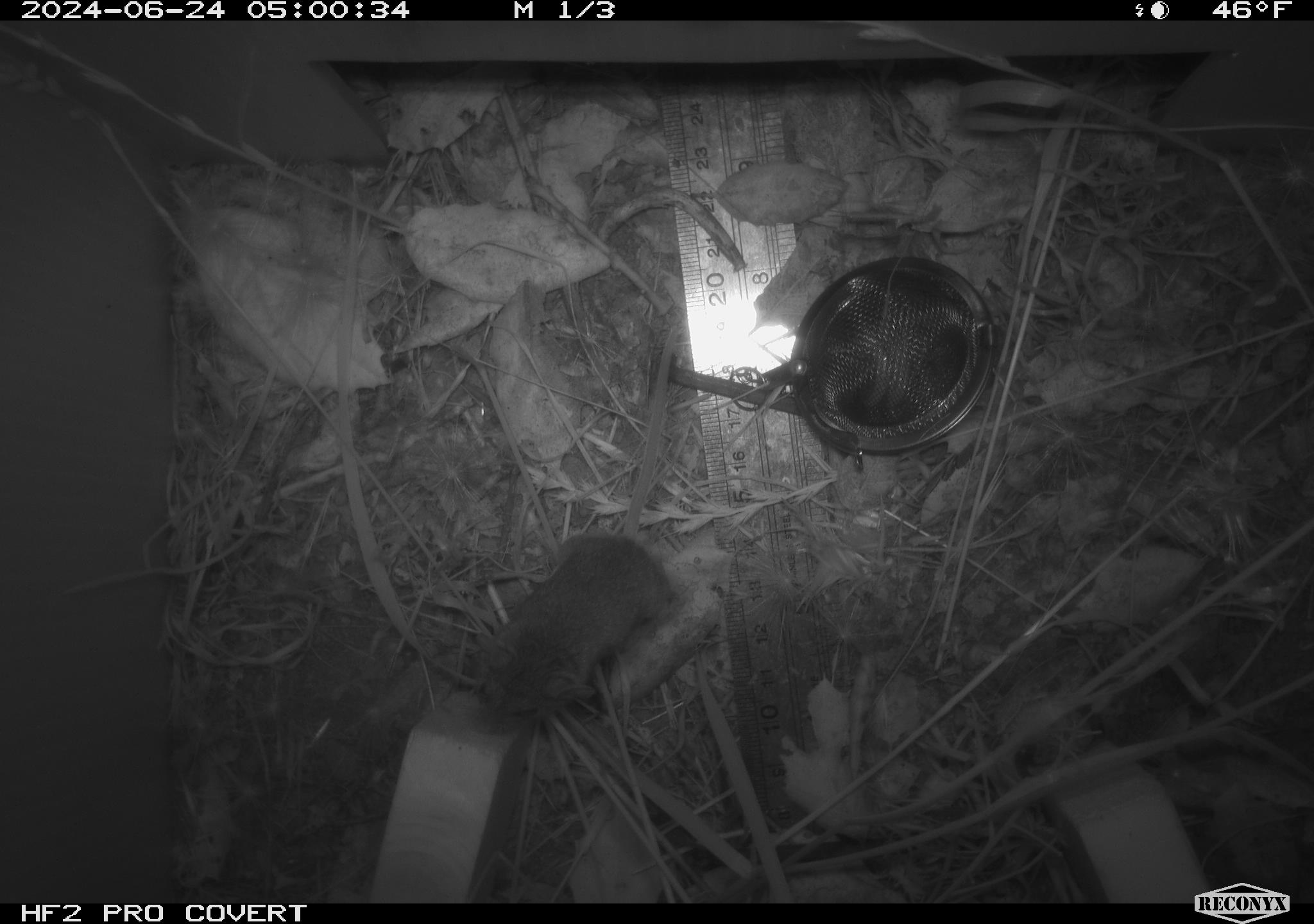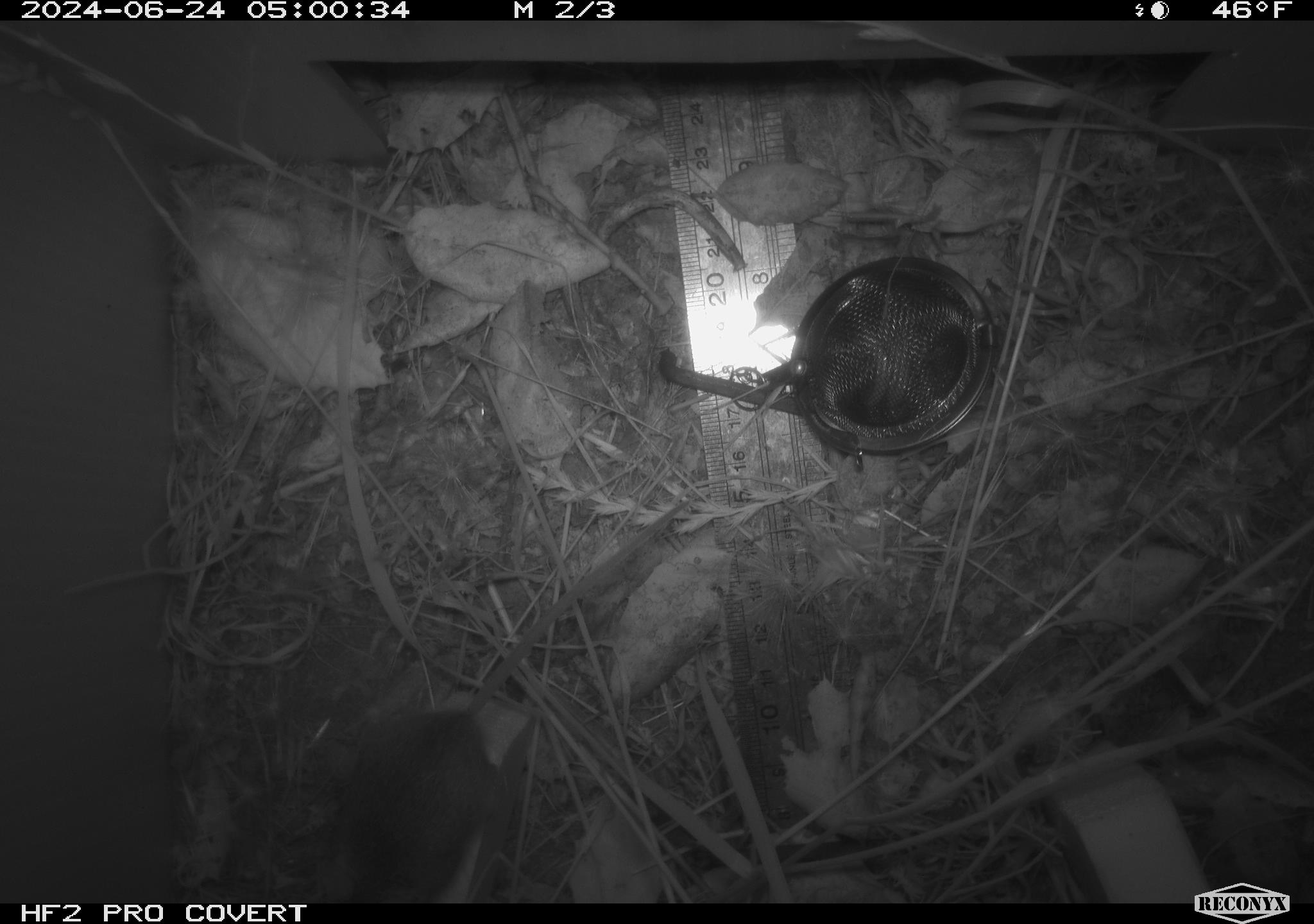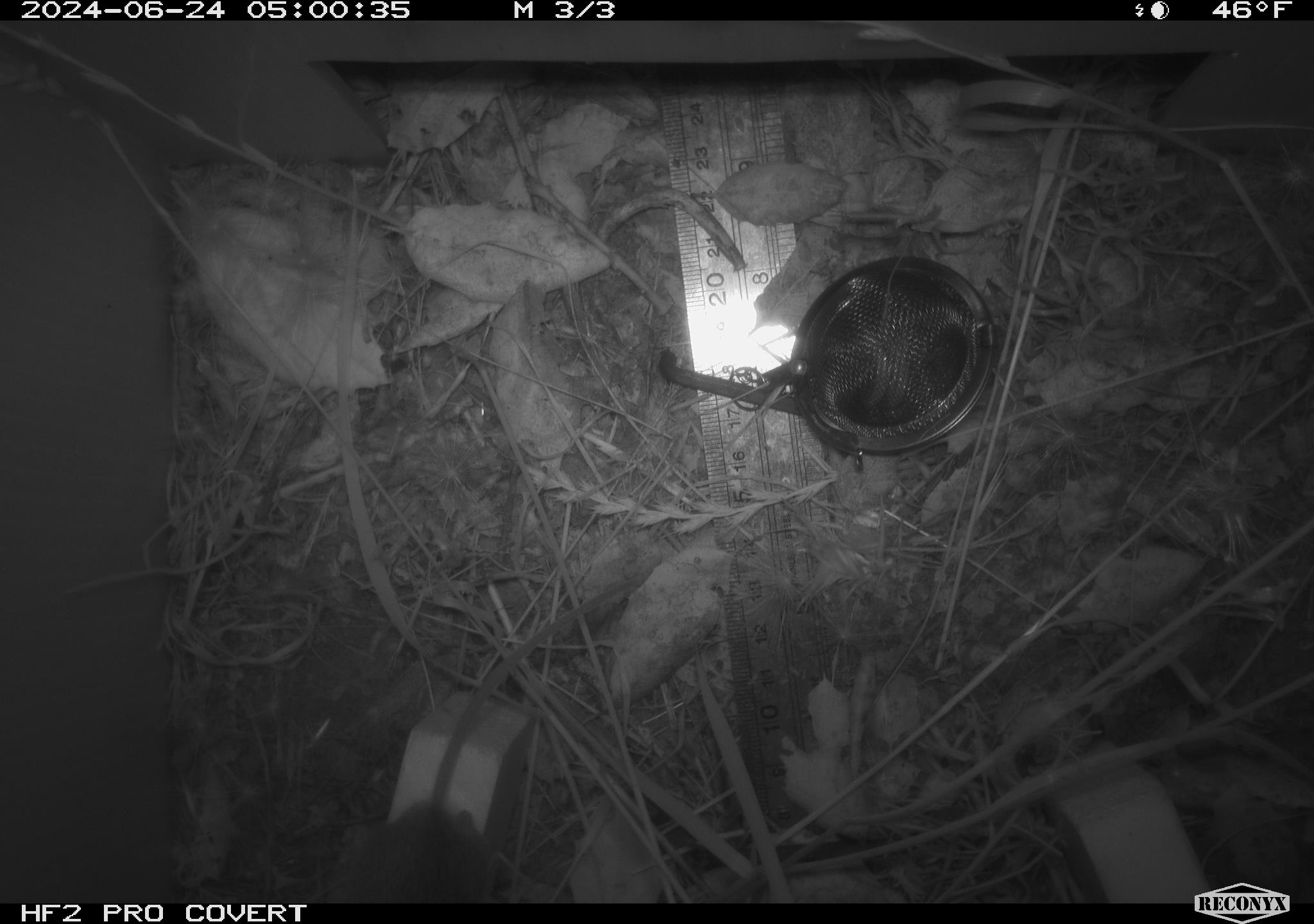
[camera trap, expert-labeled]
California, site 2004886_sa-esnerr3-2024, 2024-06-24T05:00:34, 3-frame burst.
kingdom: Animalia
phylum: Chordata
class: Mammalia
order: Rodentia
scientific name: Rodentia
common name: rodent